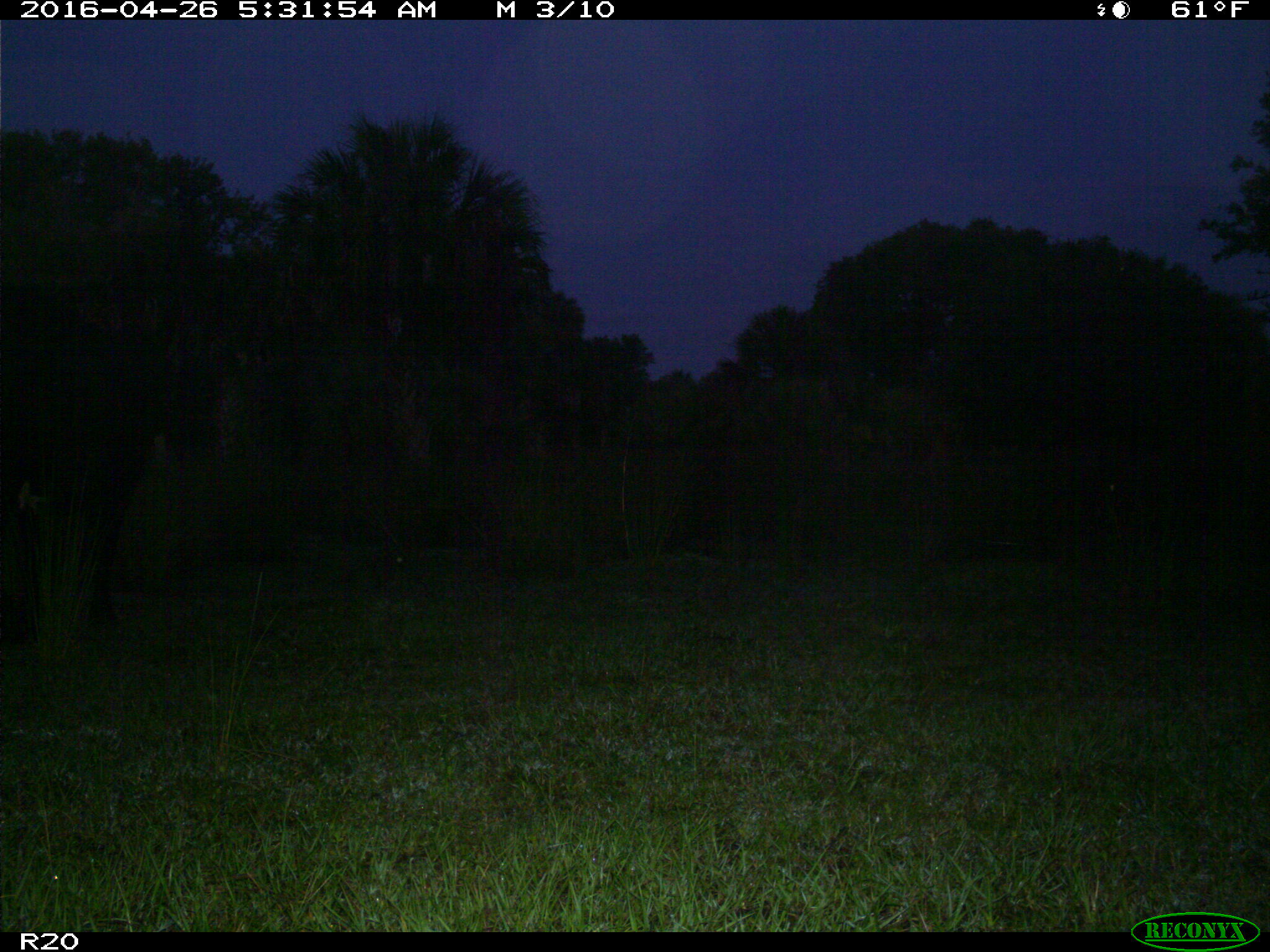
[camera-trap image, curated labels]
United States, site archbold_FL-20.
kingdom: Animalia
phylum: Chordata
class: Mammalia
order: Artiodactyla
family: Bovidae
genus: Bos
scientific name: Bos taurus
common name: domestic cow